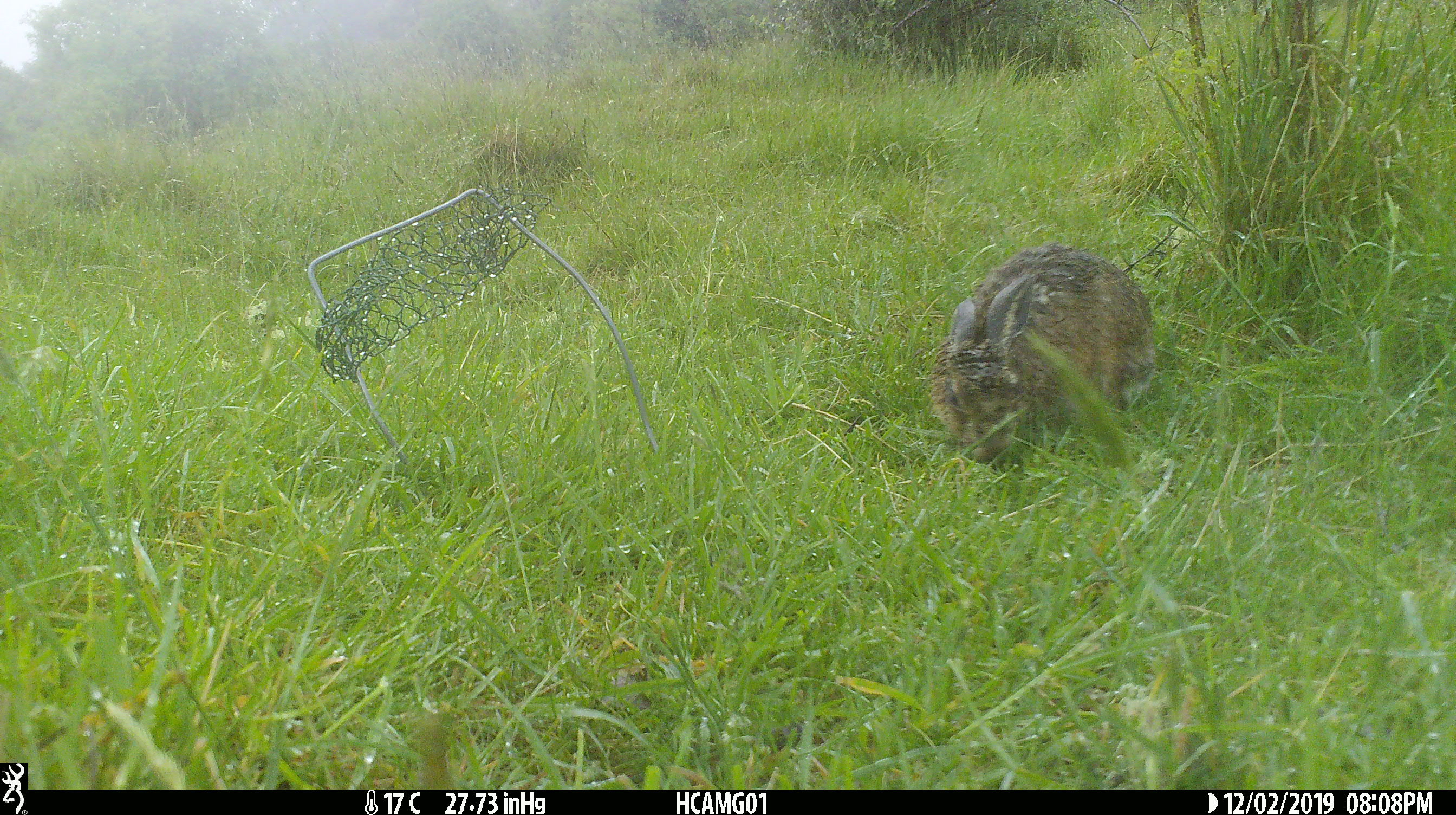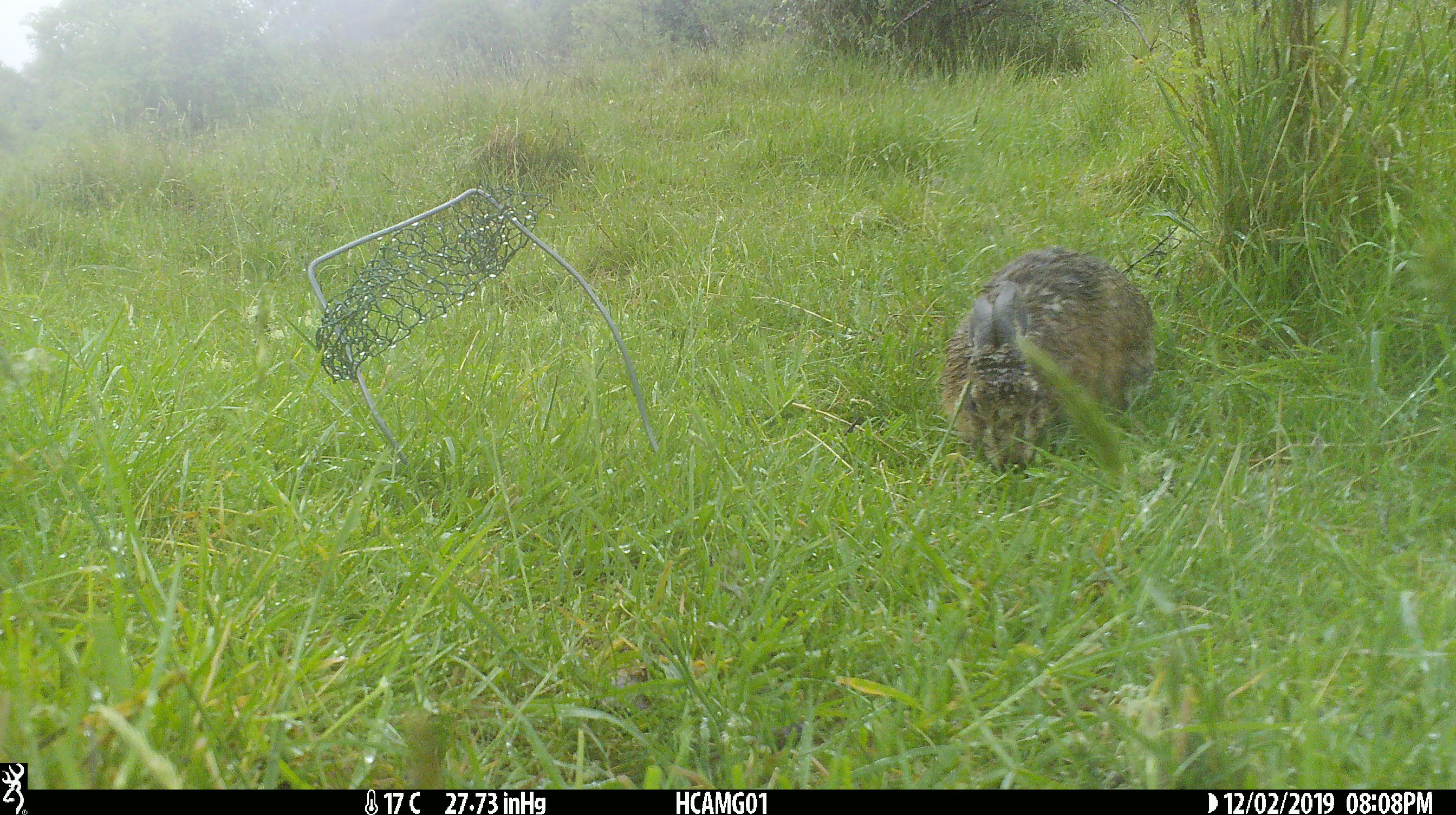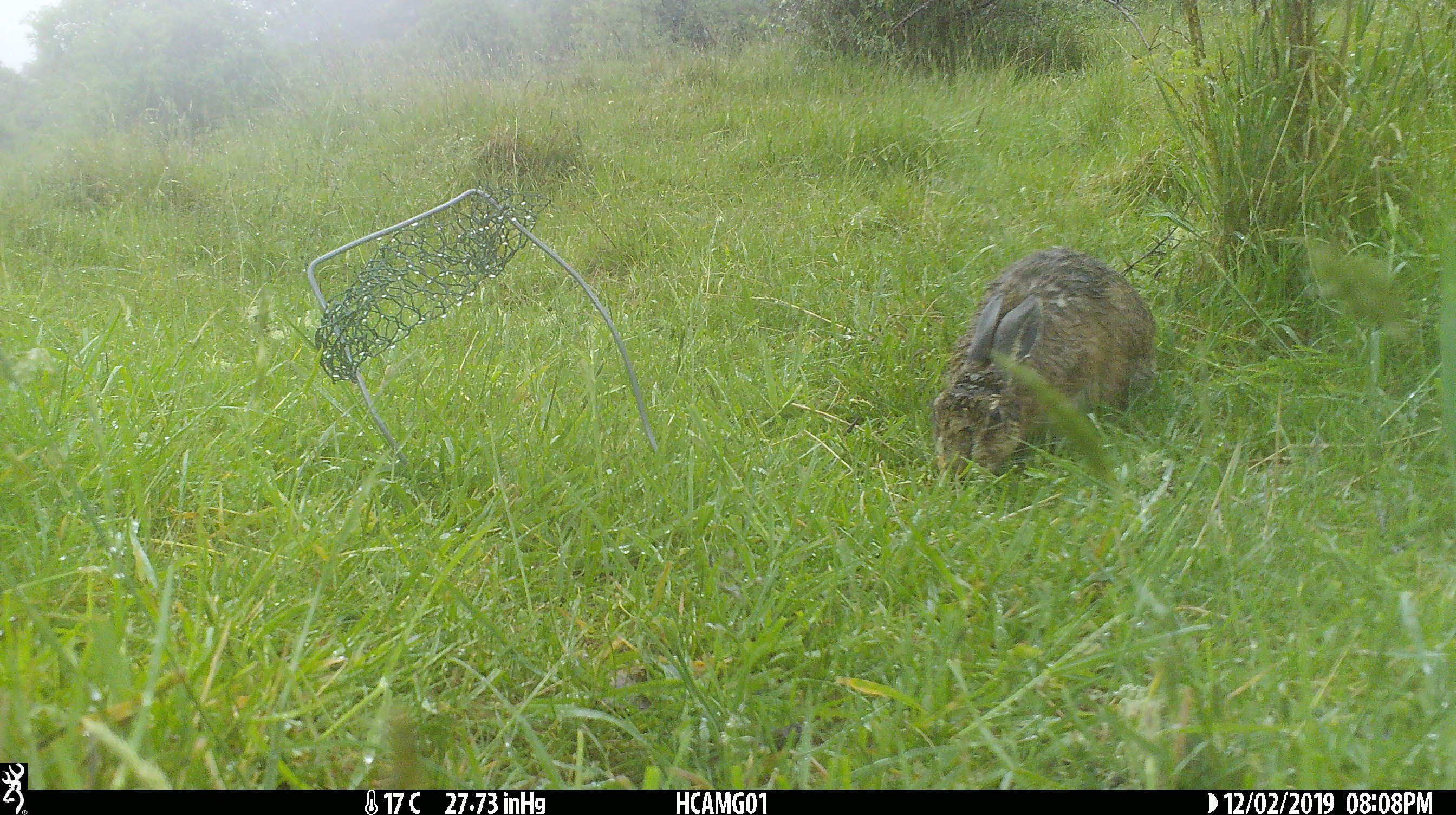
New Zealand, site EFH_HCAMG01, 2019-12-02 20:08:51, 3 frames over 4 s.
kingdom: Animalia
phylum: Chordata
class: Mammalia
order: Lagomorpha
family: Leporidae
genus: Oryctolagus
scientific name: Oryctolagus cuniculus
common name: european rabbit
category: rabbit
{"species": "rabbit (european rabbit) (Oryctolagus cuniculus)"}